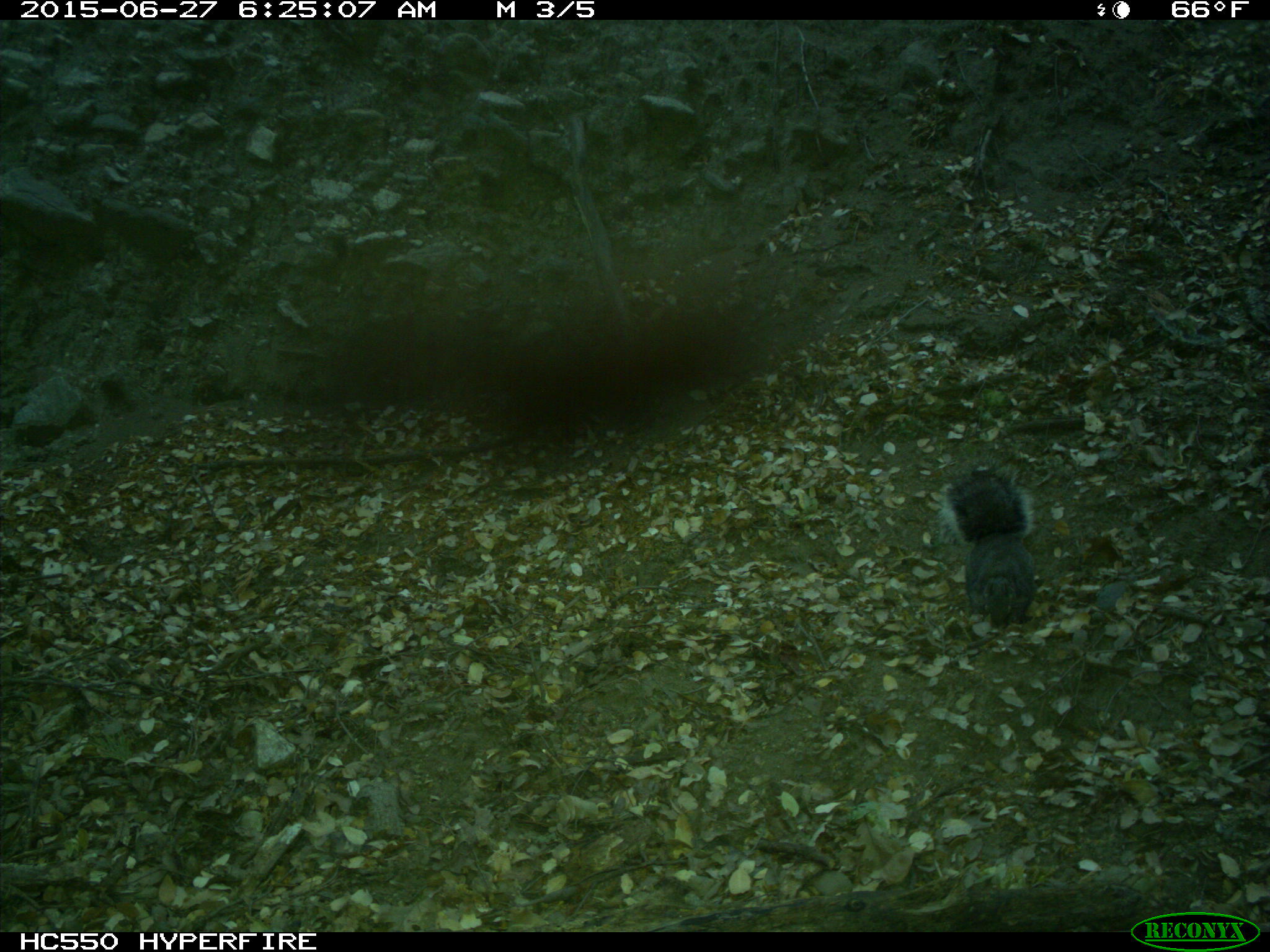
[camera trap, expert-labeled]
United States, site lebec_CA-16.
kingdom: Animalia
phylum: Chordata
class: Mammalia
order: Rodentia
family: Sciuridae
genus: Sciurus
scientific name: Sciurus carolinensis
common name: eastern gray squirrel